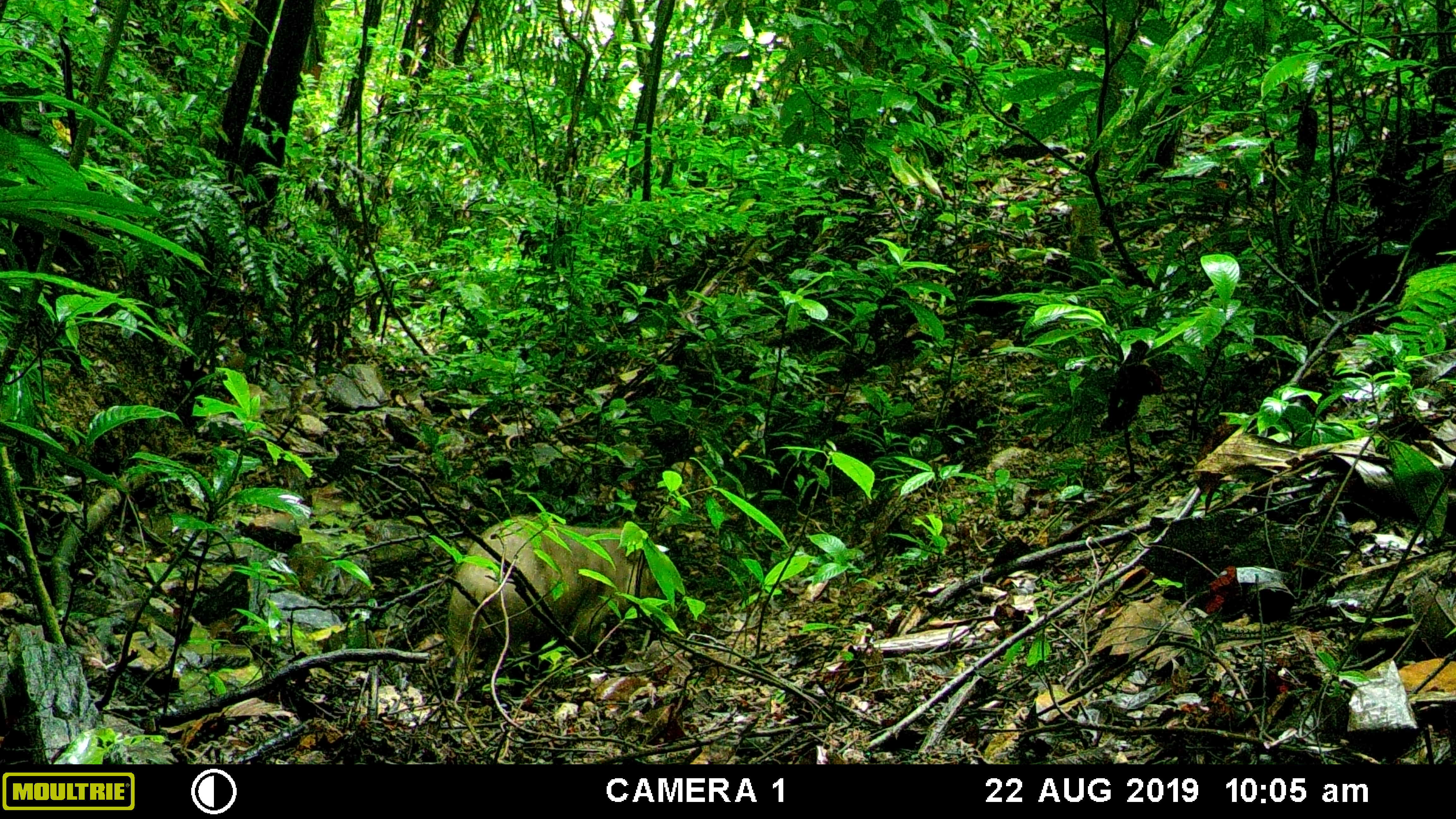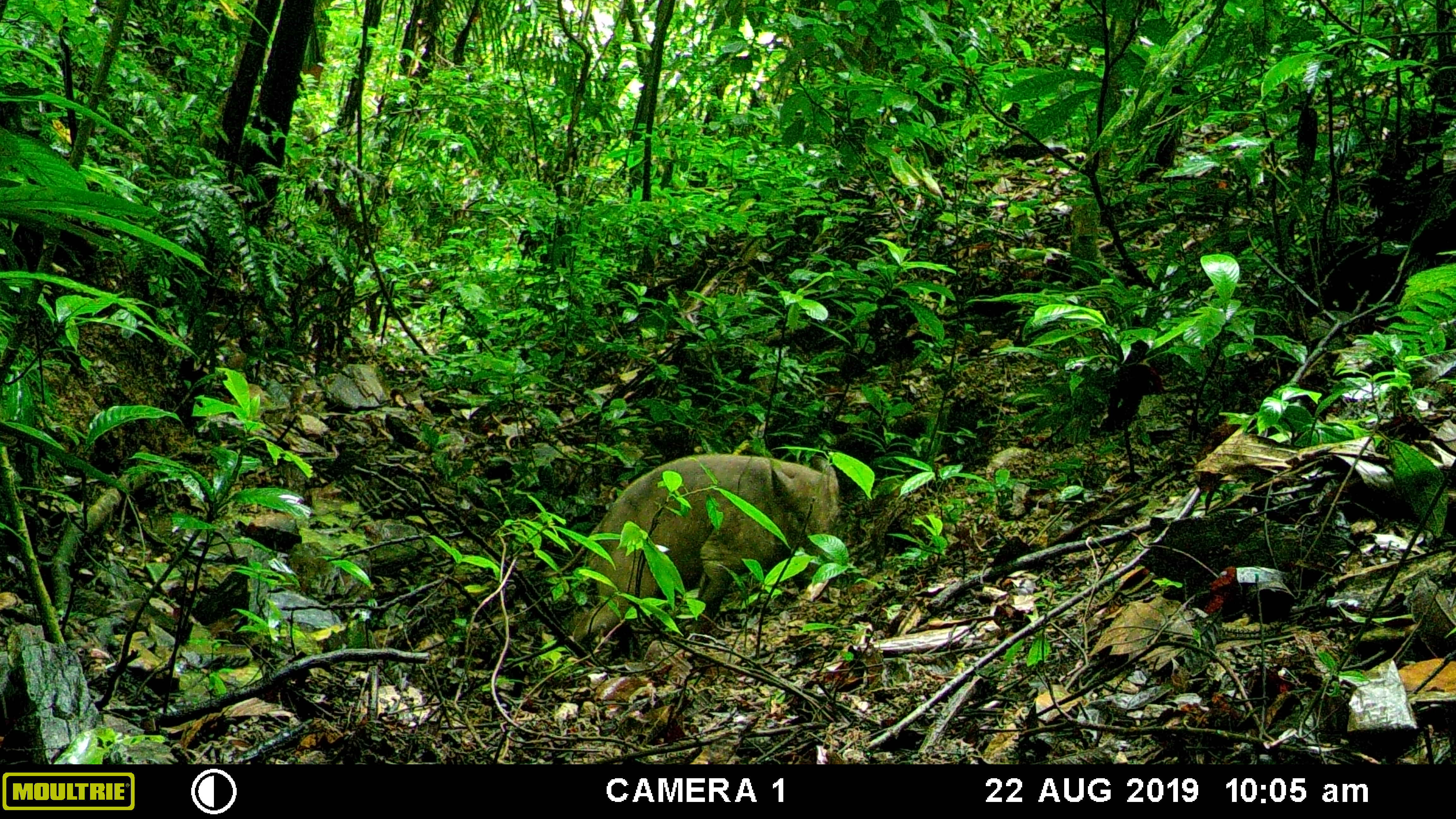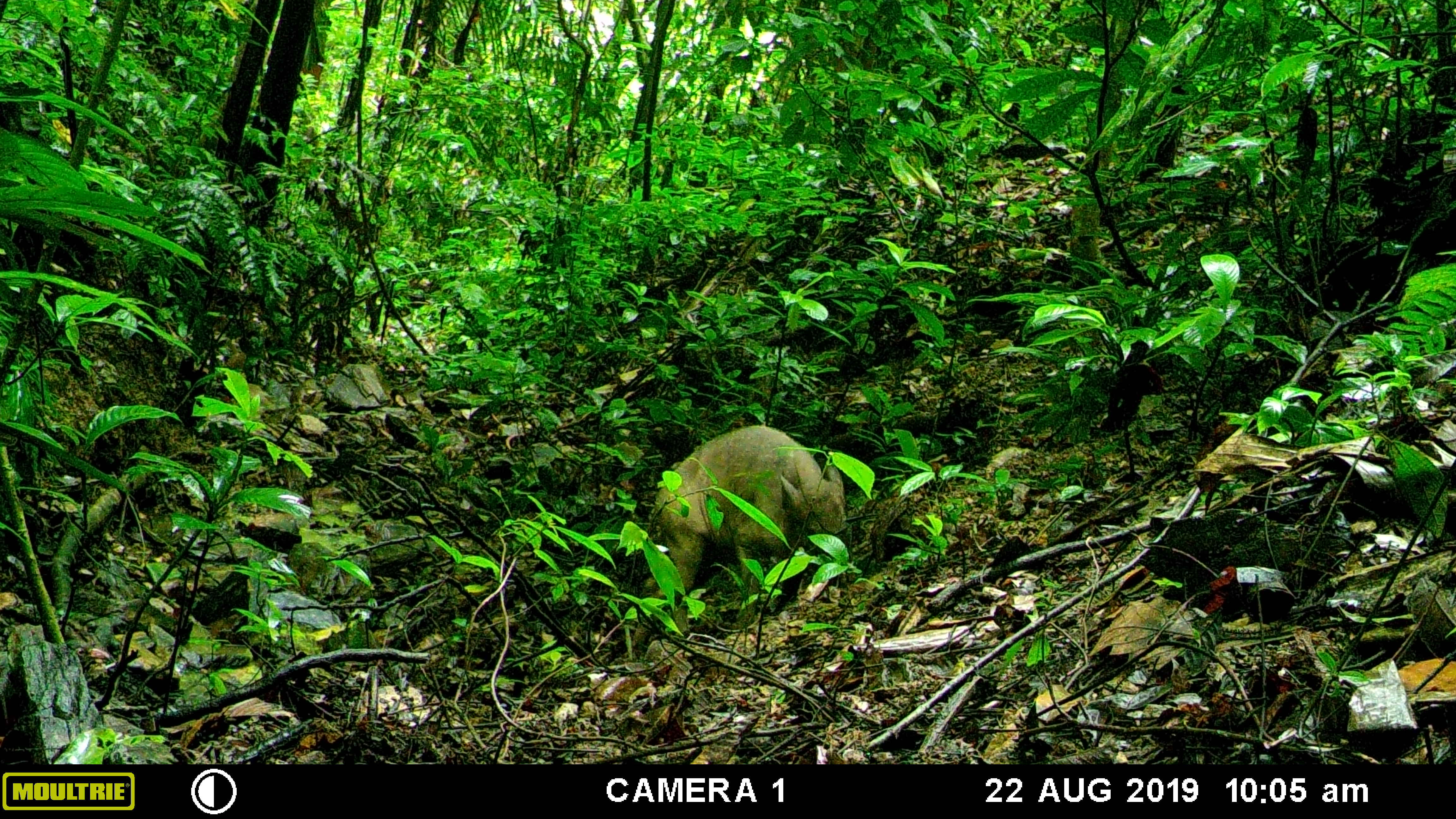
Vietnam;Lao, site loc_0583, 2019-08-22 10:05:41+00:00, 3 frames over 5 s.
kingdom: Animalia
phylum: Chordata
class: Mammalia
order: Artiodactyla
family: Suidae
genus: Sus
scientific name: Sus scrofa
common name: eurasian wild pig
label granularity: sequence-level